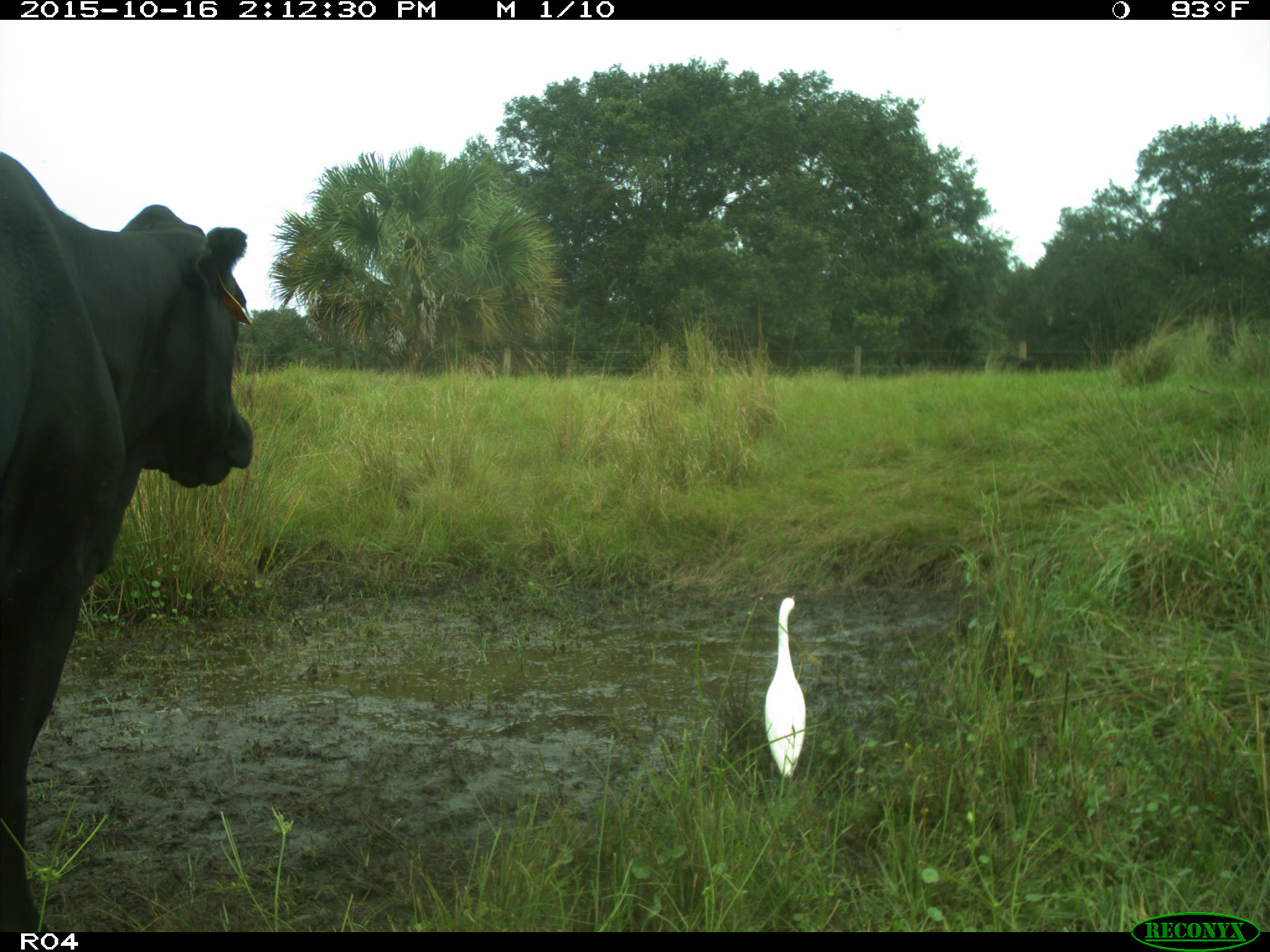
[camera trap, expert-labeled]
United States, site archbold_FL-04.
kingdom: Animalia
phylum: Chordata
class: Mammalia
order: Artiodactyla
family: Bovidae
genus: Bos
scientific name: Bos taurus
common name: domestic cow